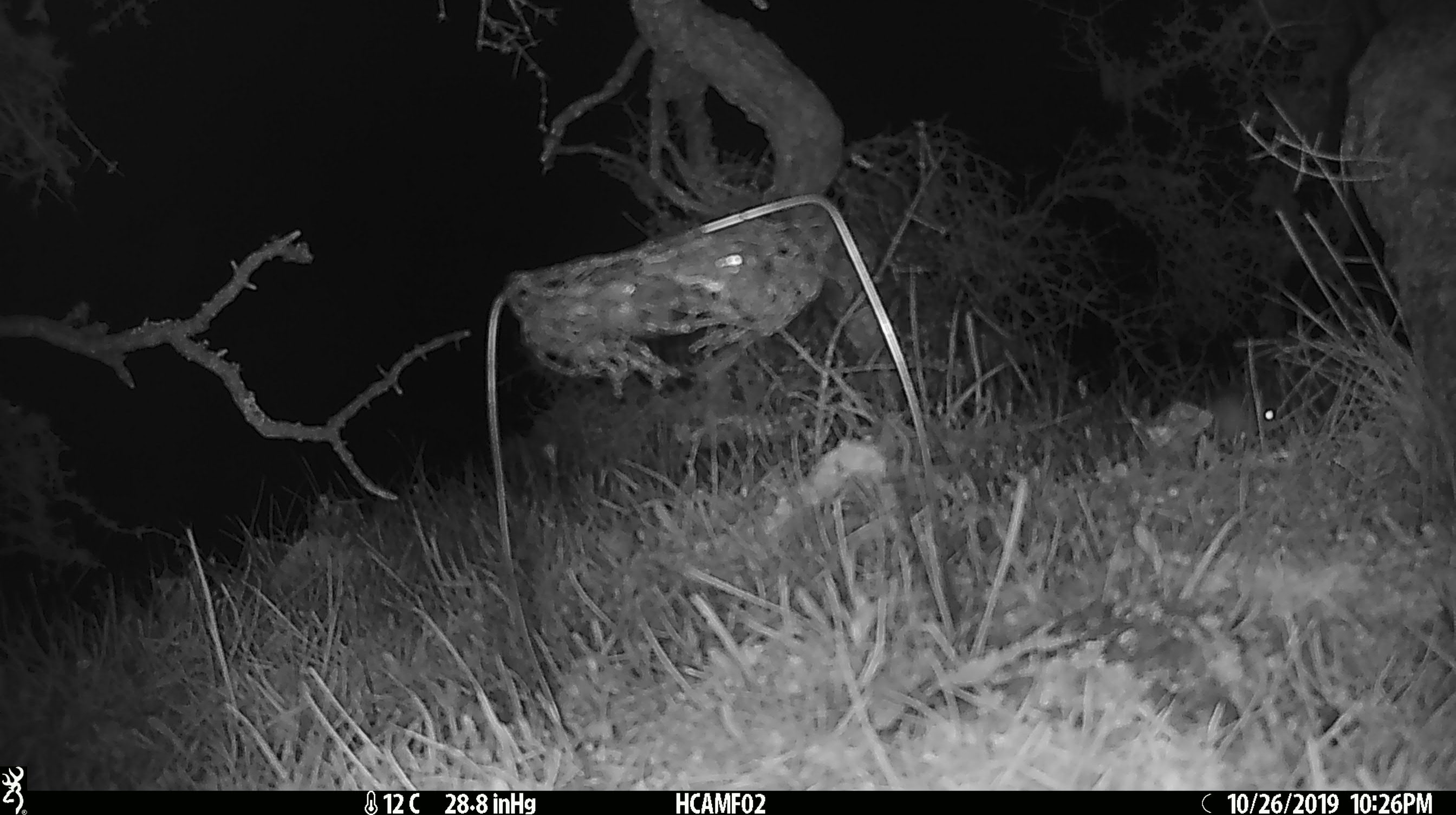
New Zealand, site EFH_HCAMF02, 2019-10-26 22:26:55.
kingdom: Animalia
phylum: Chordata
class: Mammalia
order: Rodentia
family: Muridae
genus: Mus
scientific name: Mus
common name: mouse